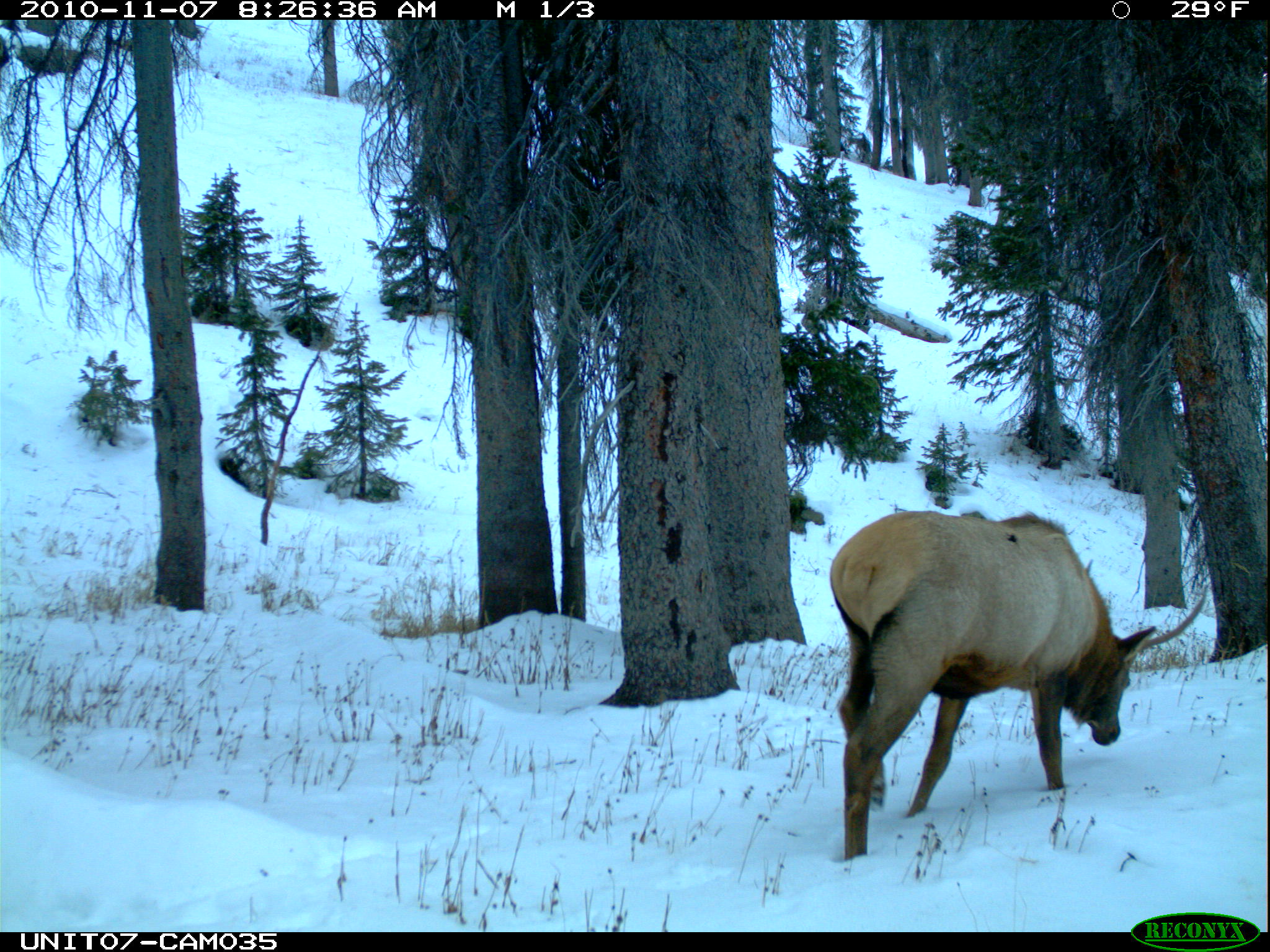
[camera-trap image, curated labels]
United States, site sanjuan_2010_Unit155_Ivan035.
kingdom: Animalia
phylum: Chordata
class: Mammalia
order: Artiodactyla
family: Cervidae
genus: Cervus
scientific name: Cervus elaphus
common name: red deer